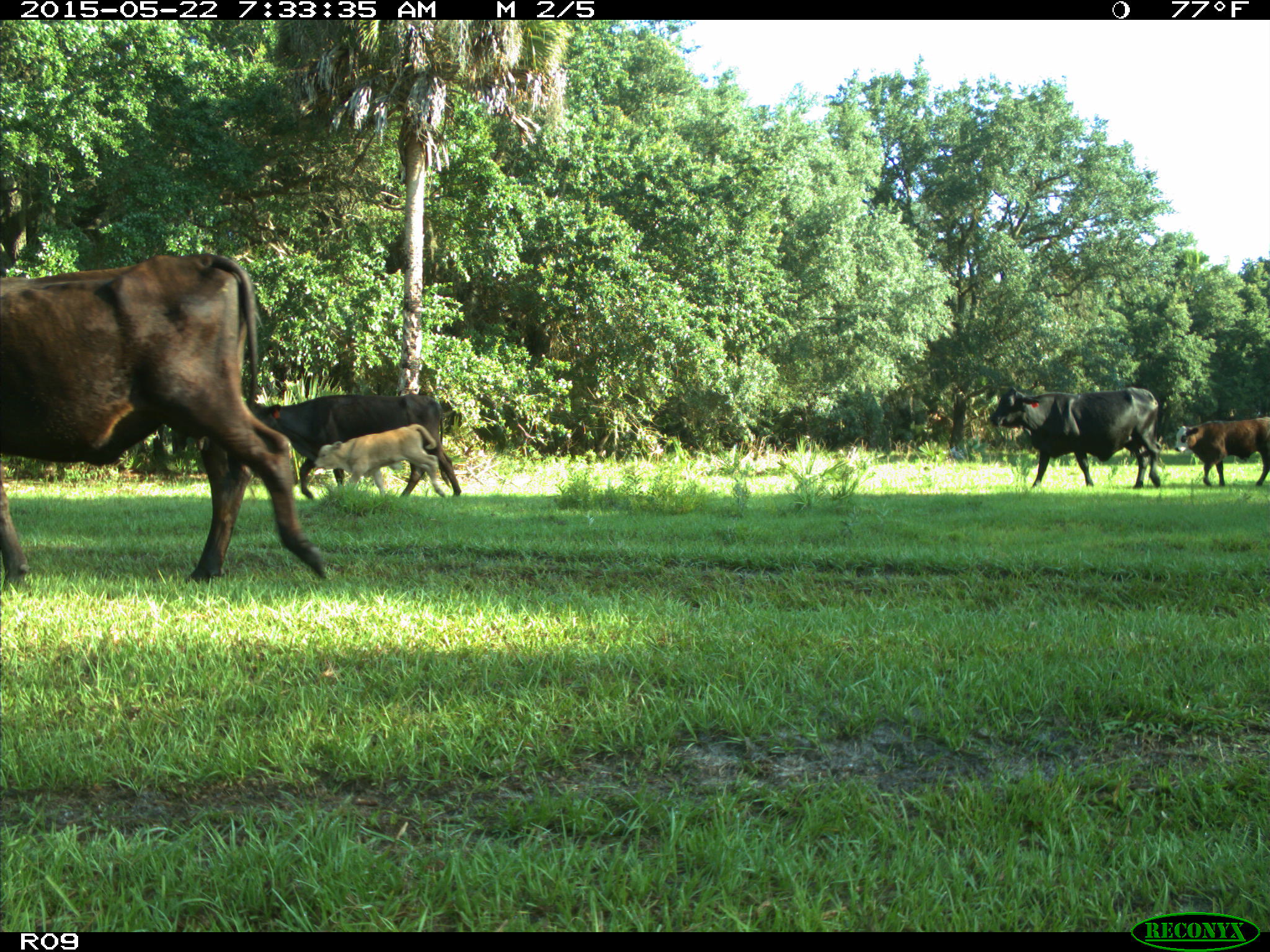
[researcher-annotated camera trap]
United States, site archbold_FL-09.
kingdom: Animalia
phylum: Chordata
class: Mammalia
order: Artiodactyla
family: Bovidae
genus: Bos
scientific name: Bos taurus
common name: domestic cow